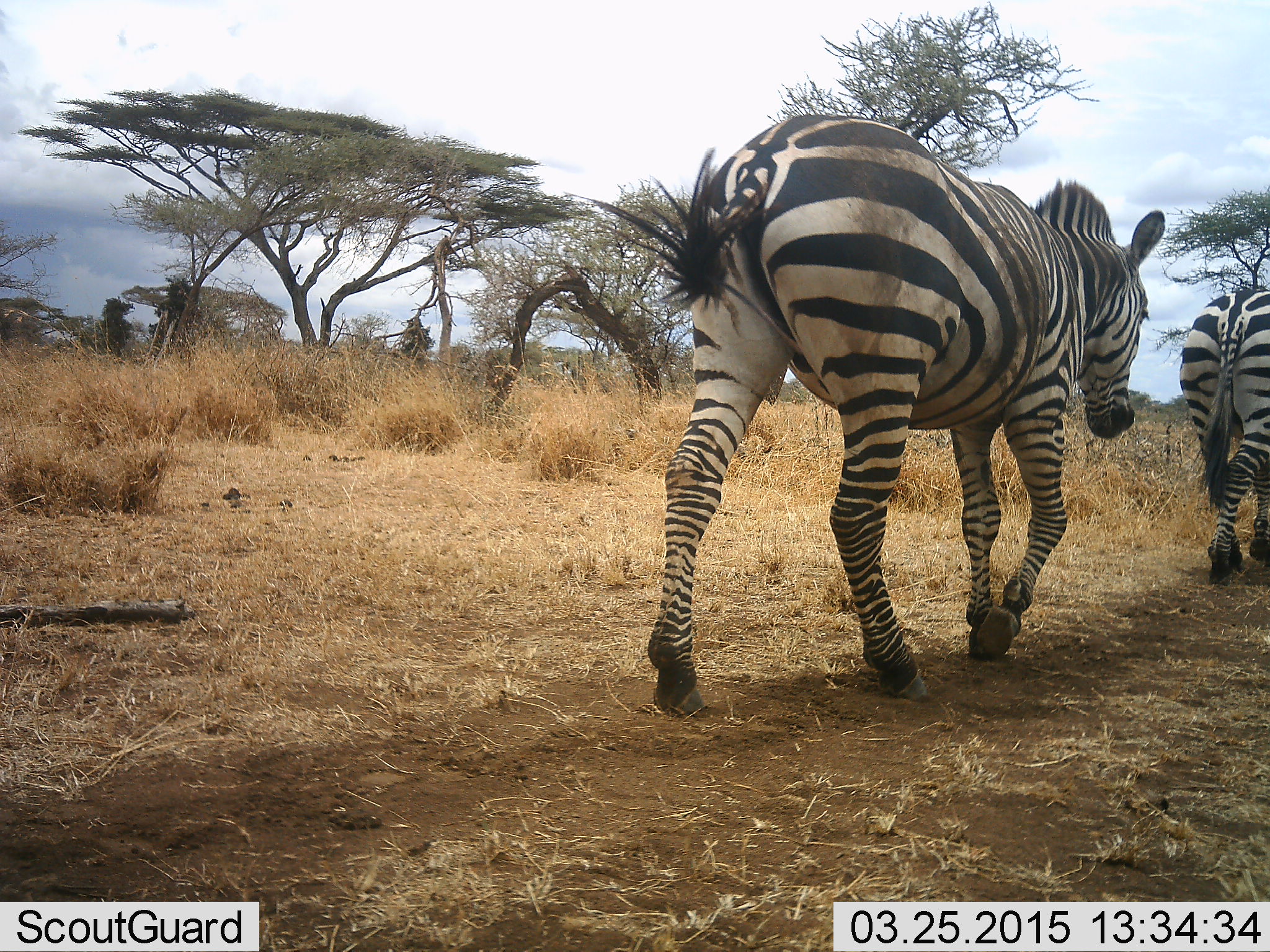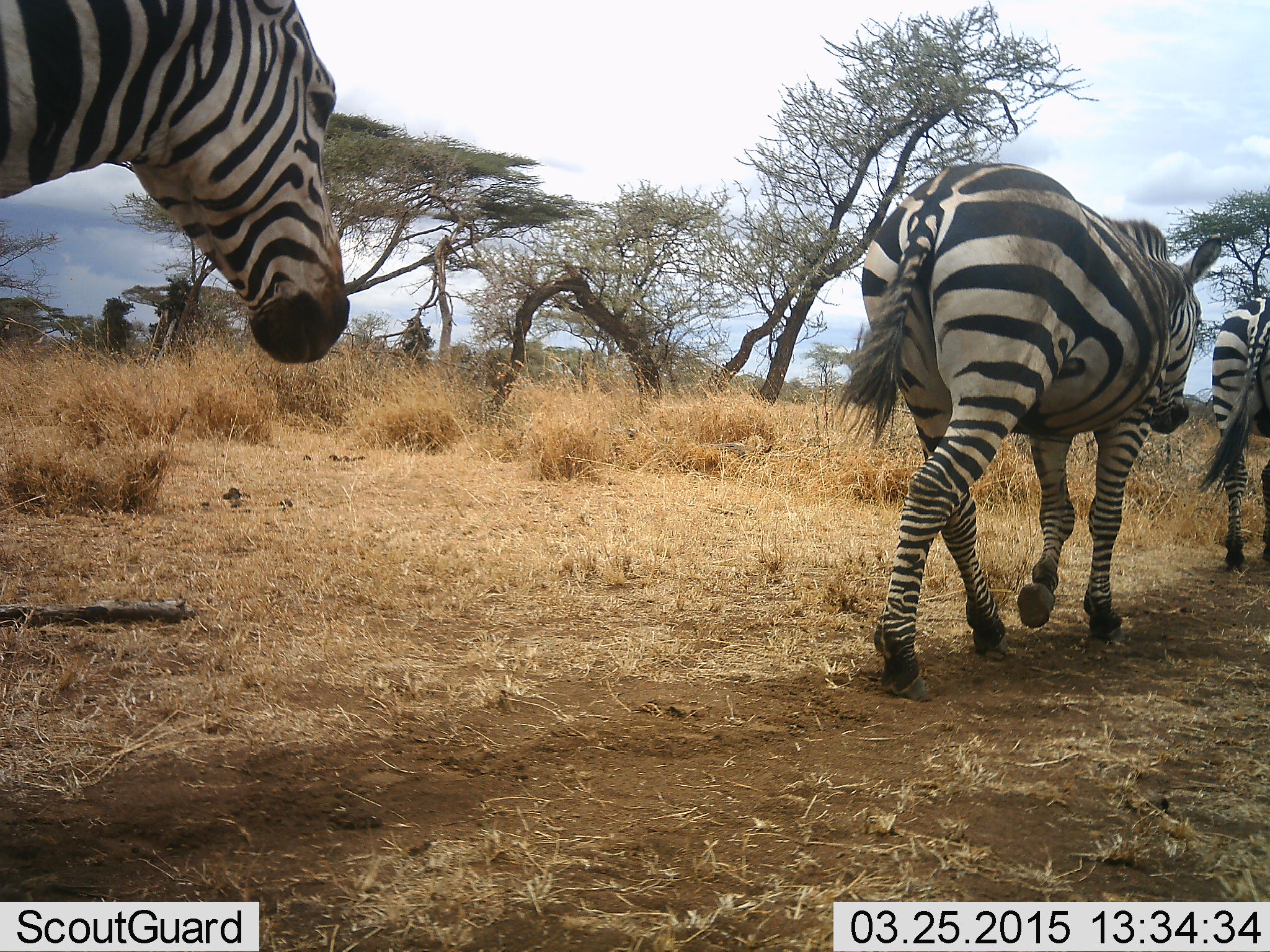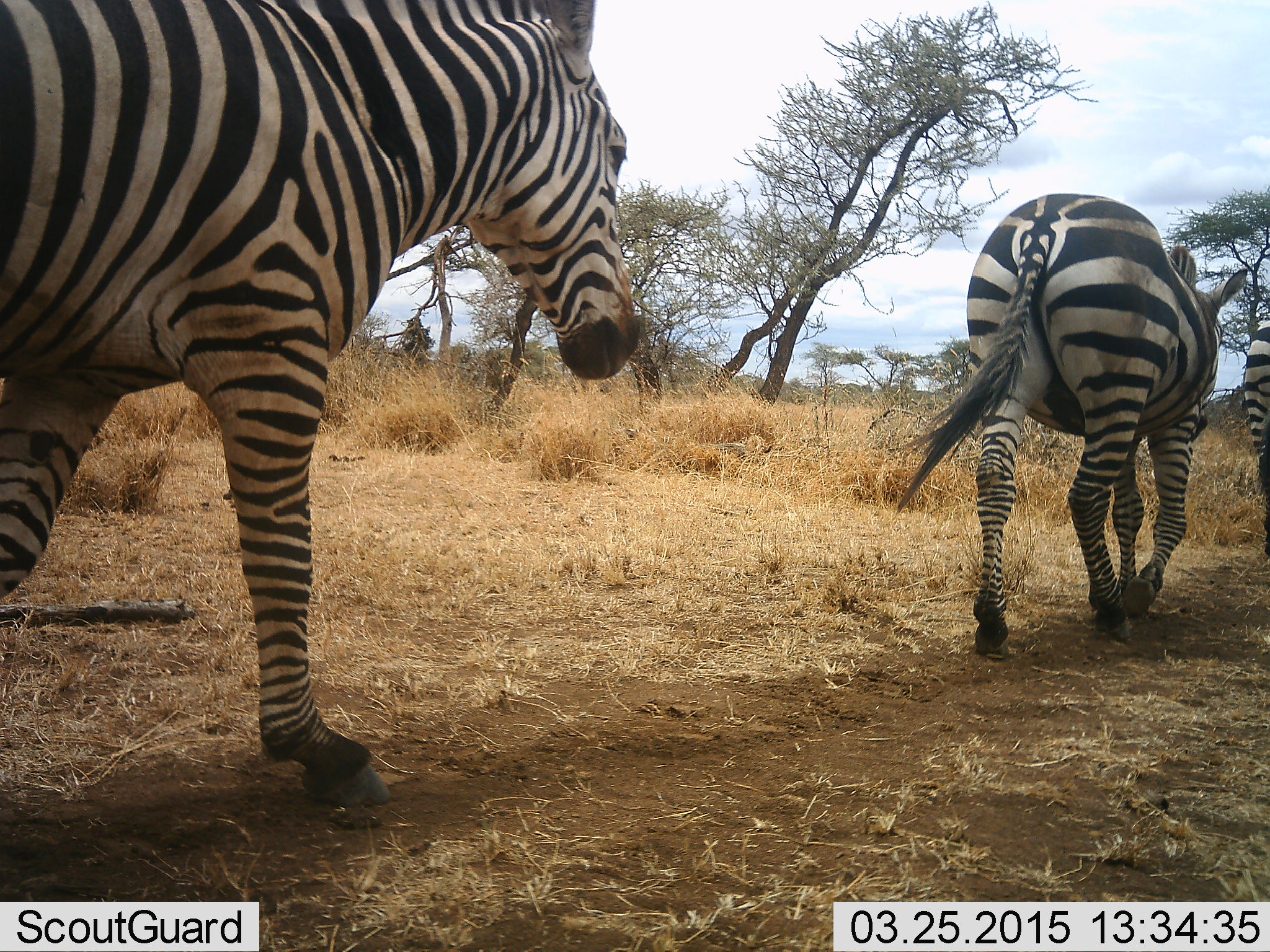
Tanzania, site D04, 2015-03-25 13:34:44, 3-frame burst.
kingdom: Animalia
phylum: Chordata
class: Mammalia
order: Perissodactyla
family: Equidae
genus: Equus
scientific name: Equus quagga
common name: plains zebra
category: zebra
Zebra (plains zebra) (Equus quagga), count 3. Behavior (volunteer vote fractions): standing 20%, resting 0%, moving 100%, interacting 10%. Young present (vote fraction): 0%. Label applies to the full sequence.